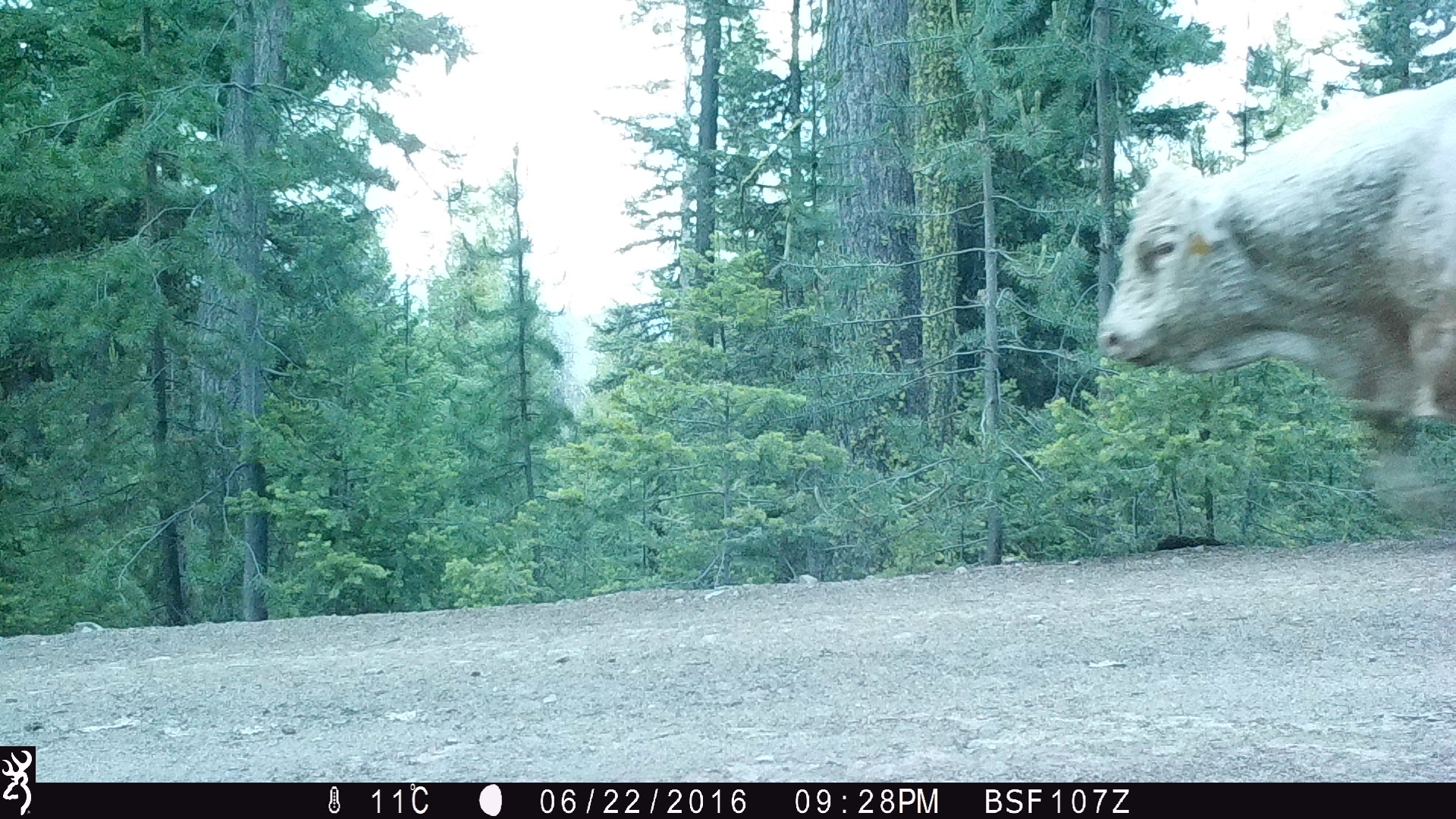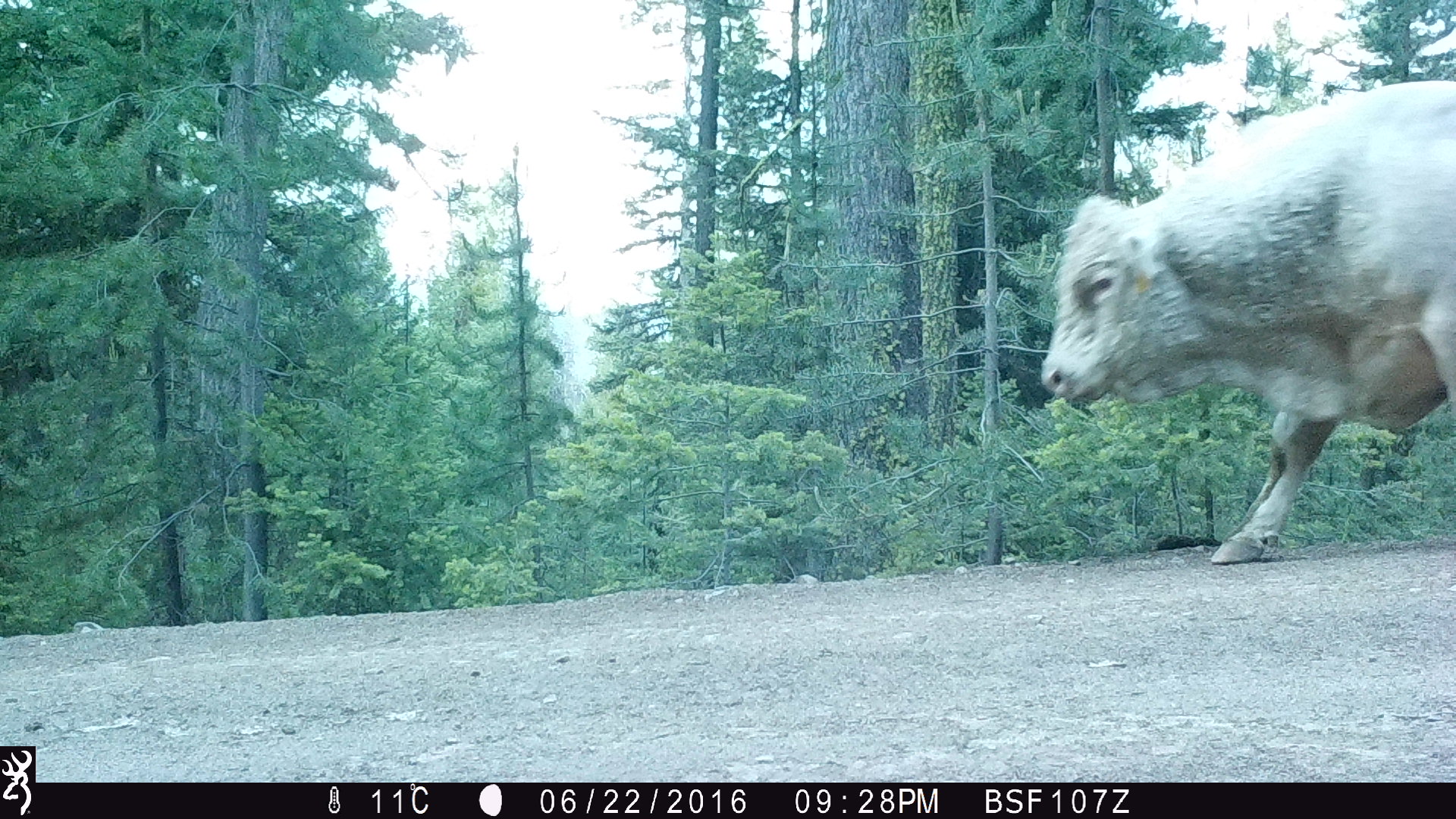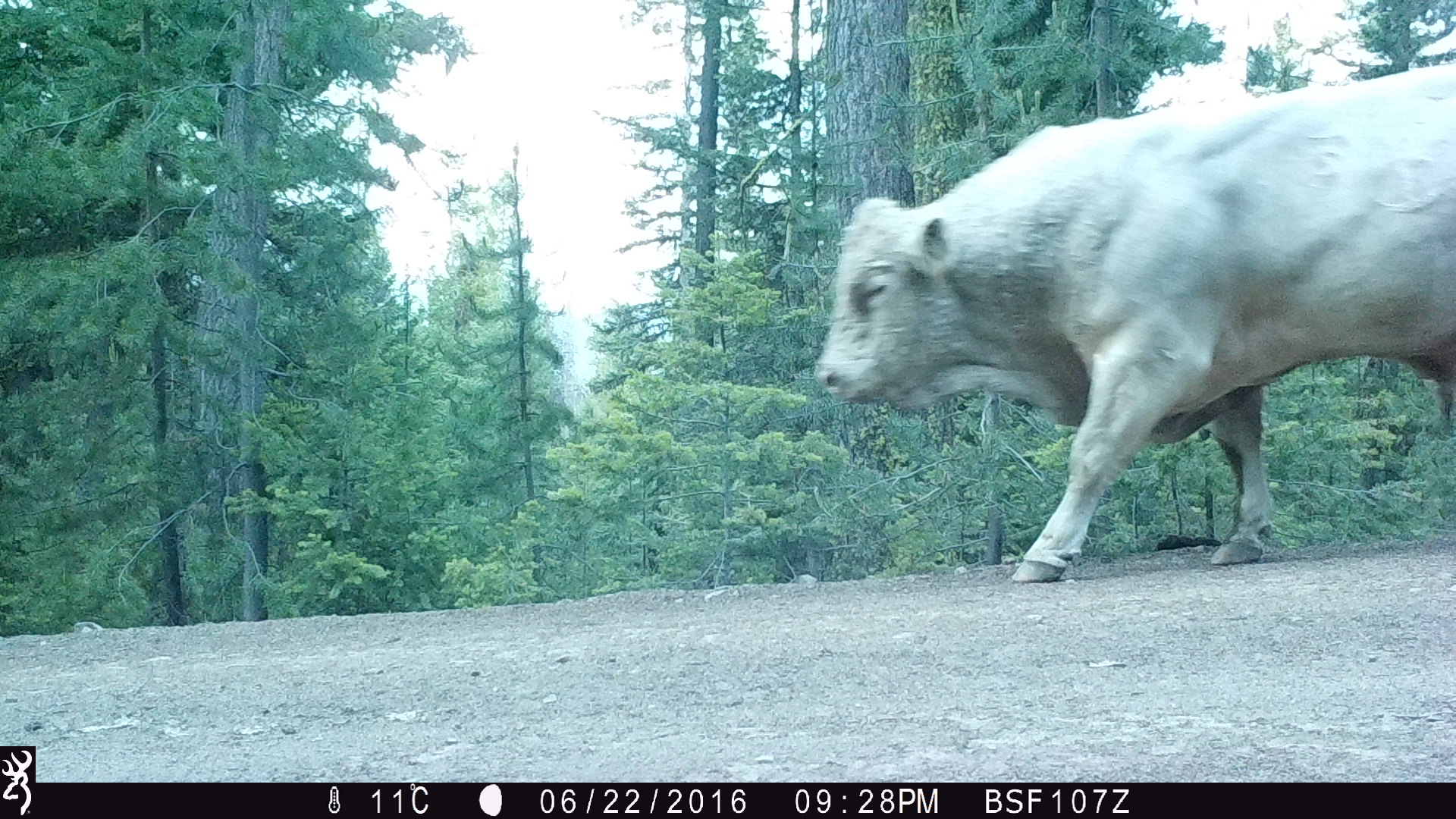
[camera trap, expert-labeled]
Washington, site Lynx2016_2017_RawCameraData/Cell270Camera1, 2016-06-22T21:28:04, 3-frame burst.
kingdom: Animalia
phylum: Chordata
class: Mammalia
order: Artiodactyla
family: Bovidae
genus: Bos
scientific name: Bos taurus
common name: domestic cattle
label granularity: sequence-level